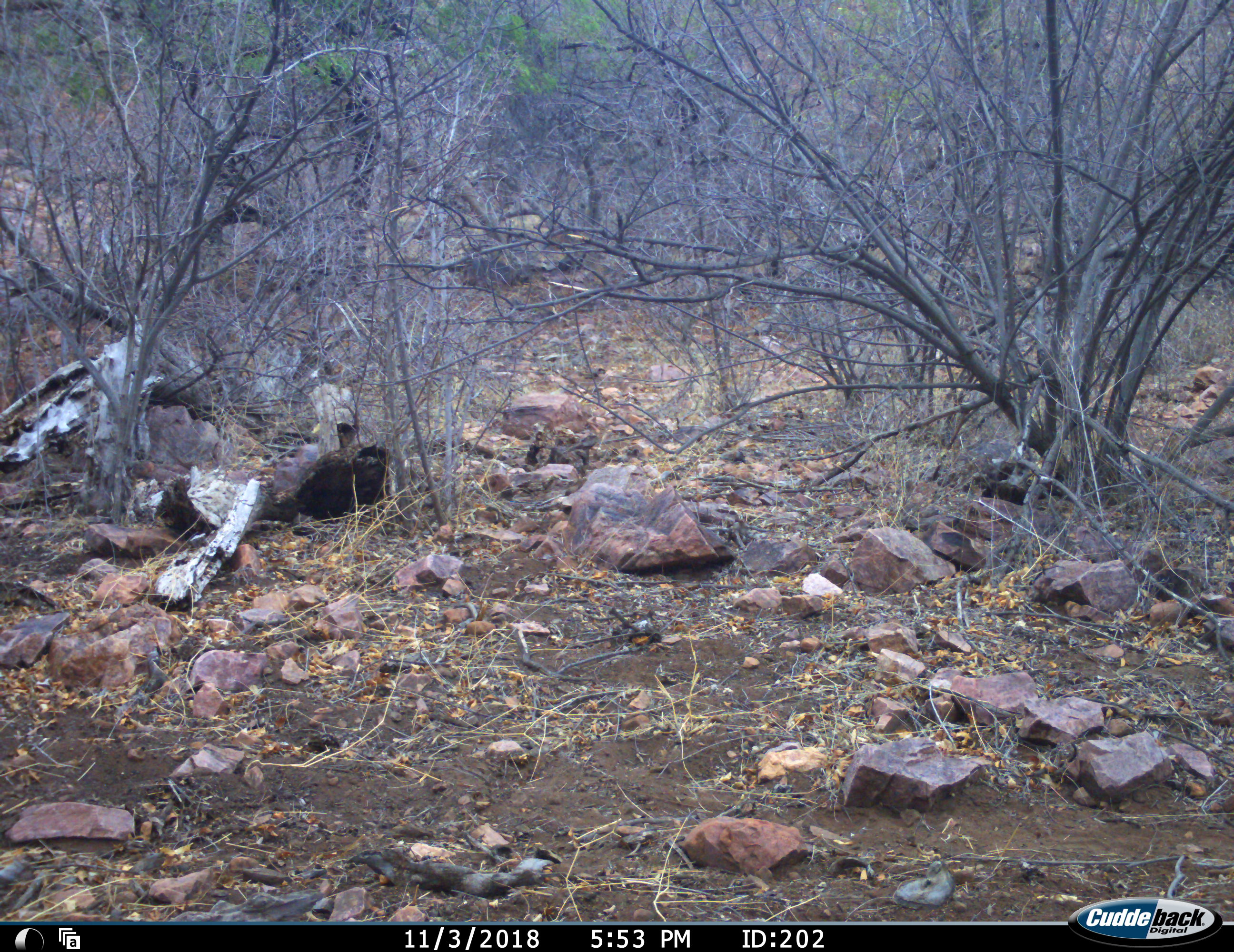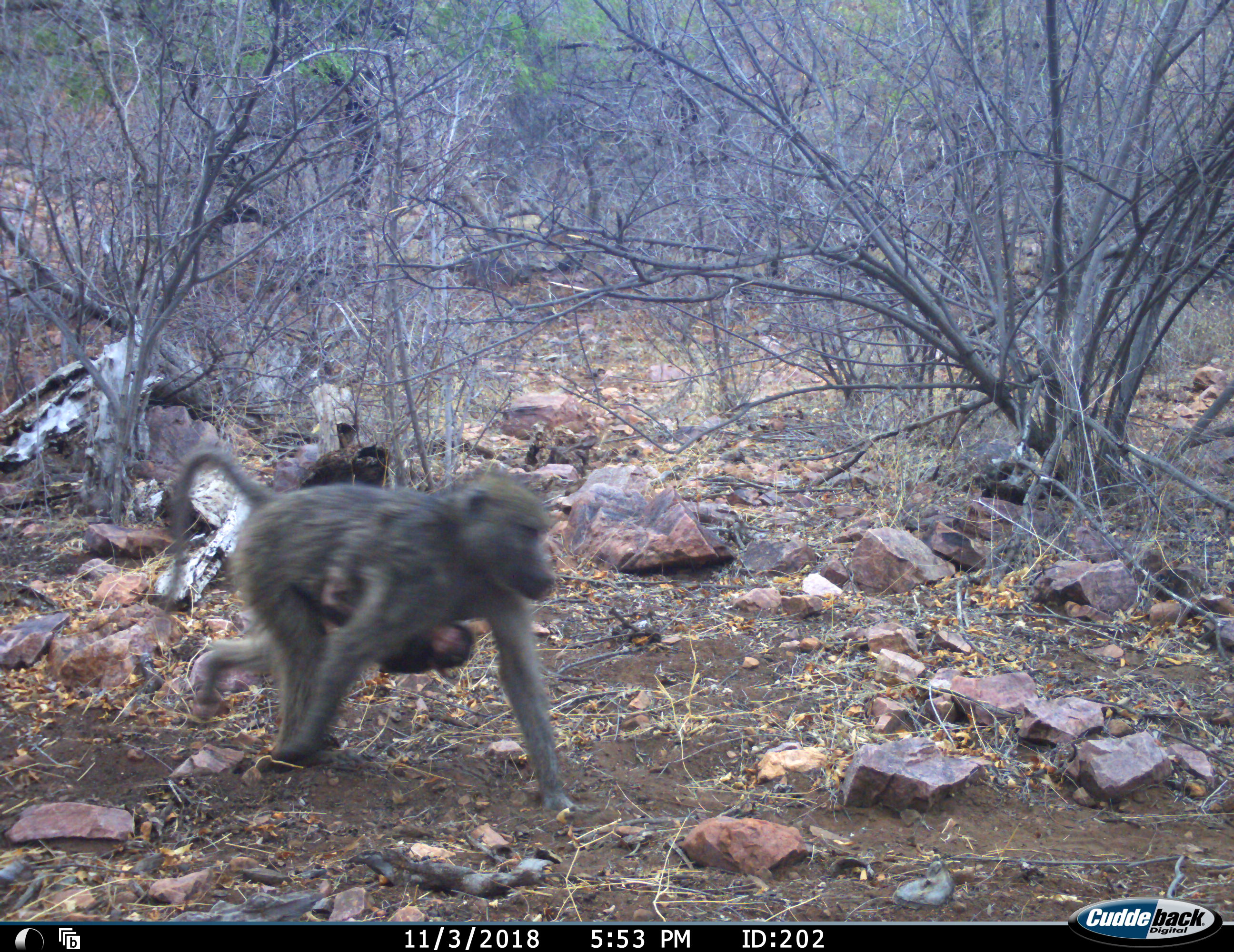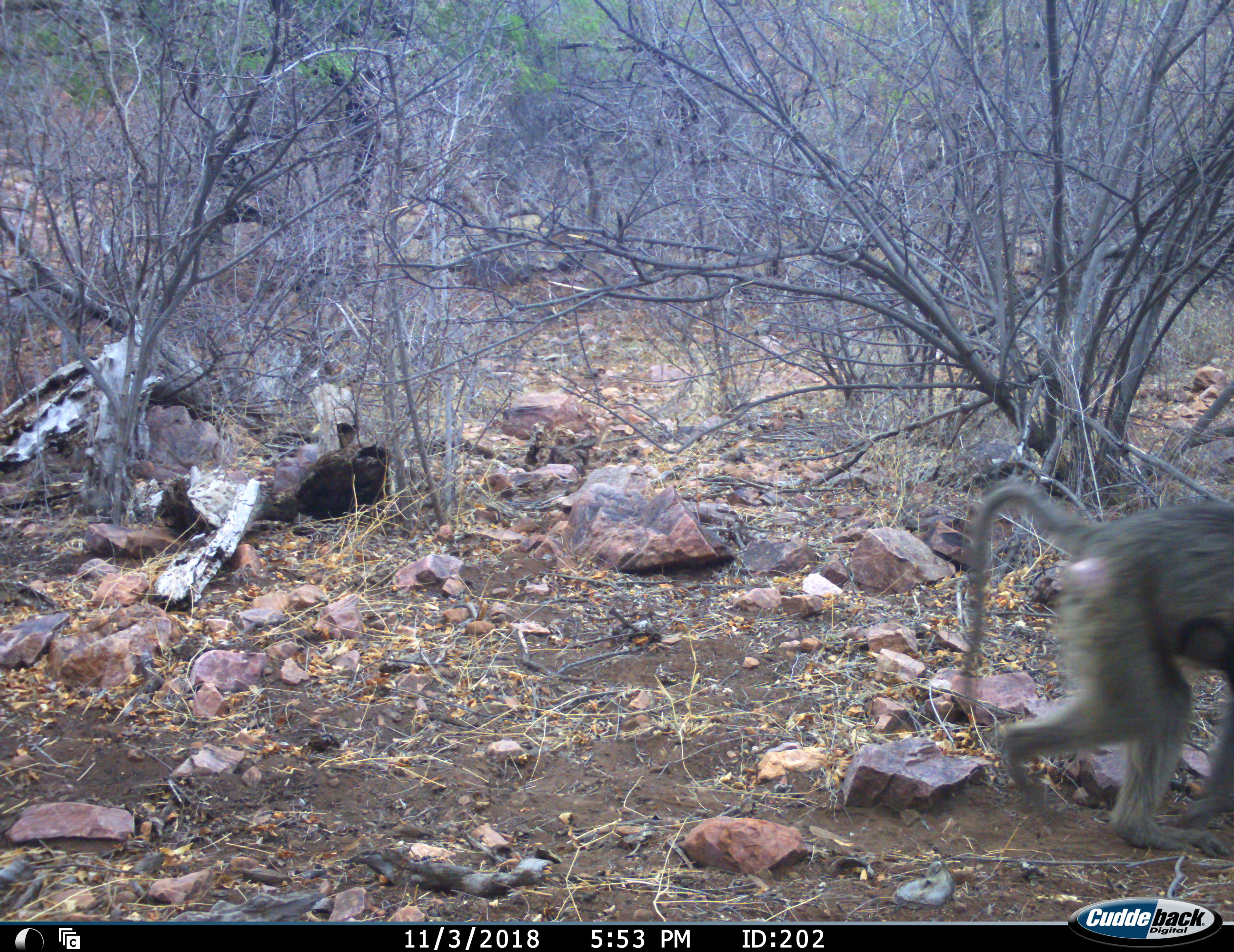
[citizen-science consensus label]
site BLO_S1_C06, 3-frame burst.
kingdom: Animalia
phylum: Chordata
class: Mammalia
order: Primates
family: Cercopithecidae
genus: Papio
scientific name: Papio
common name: baboon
Baboon (Papio), count 2. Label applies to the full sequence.